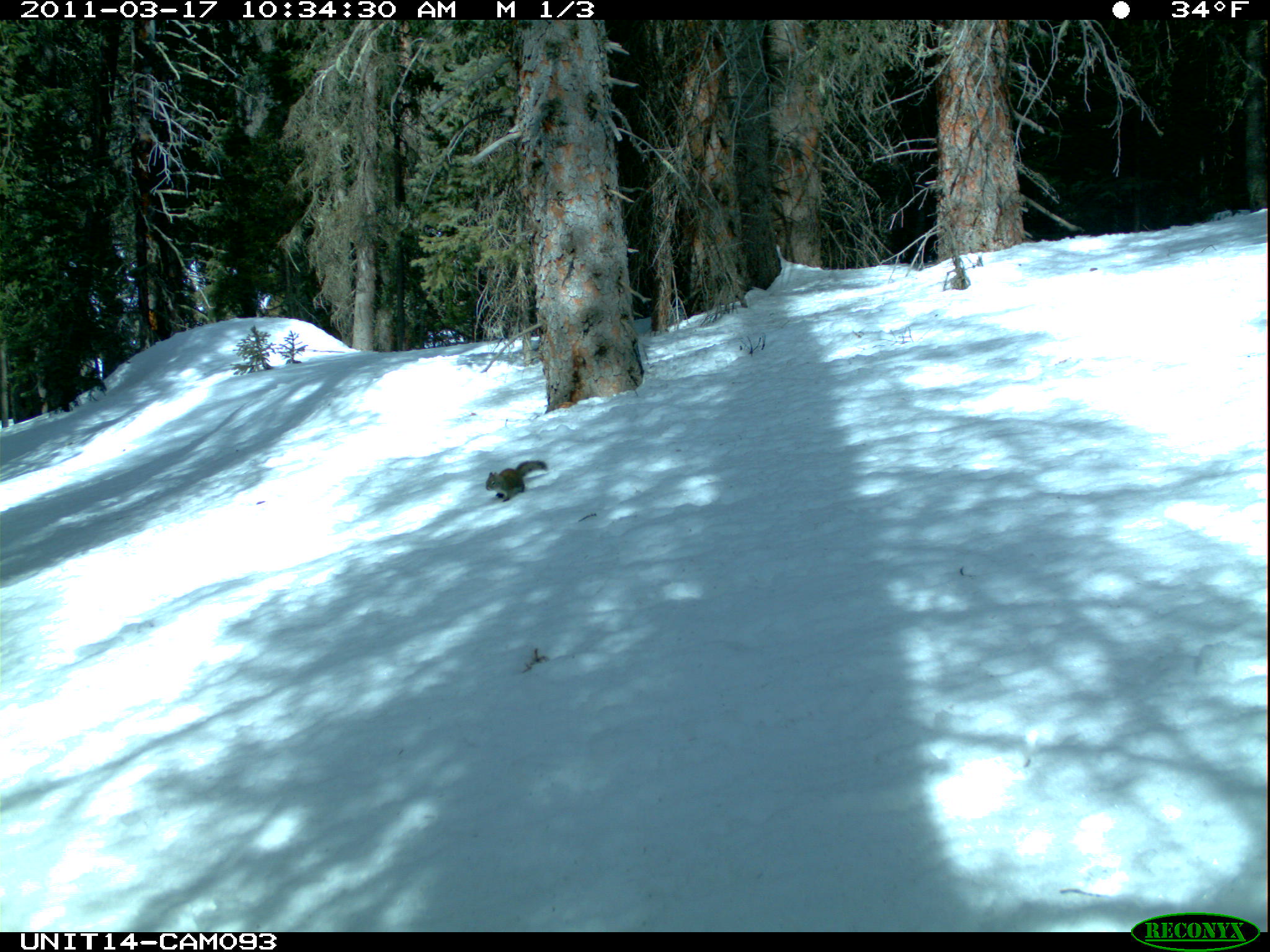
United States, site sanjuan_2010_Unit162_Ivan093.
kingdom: Animalia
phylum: Chordata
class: Mammalia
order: Rodentia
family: Sciuridae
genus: Tamiasciurus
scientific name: Tamiasciurus hudsonicus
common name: american red squirrel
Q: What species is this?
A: Tamiasciurus hudsonicus (american red squirrel).